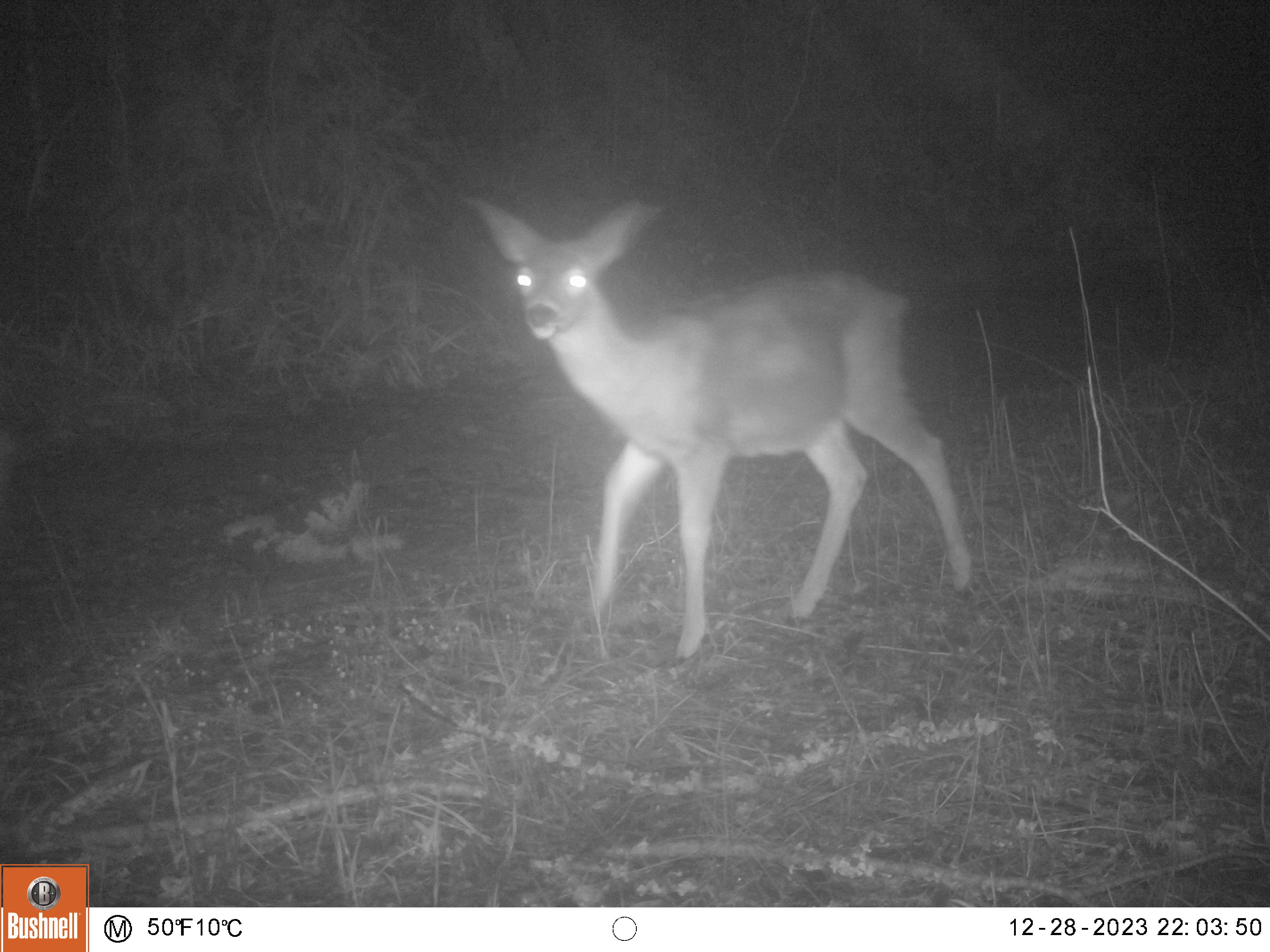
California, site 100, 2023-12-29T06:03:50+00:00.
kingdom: Animalia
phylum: Chordata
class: Mammalia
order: Artiodactyla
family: Cervidae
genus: Odocoileus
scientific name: Odocoileus hemionus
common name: mule deer